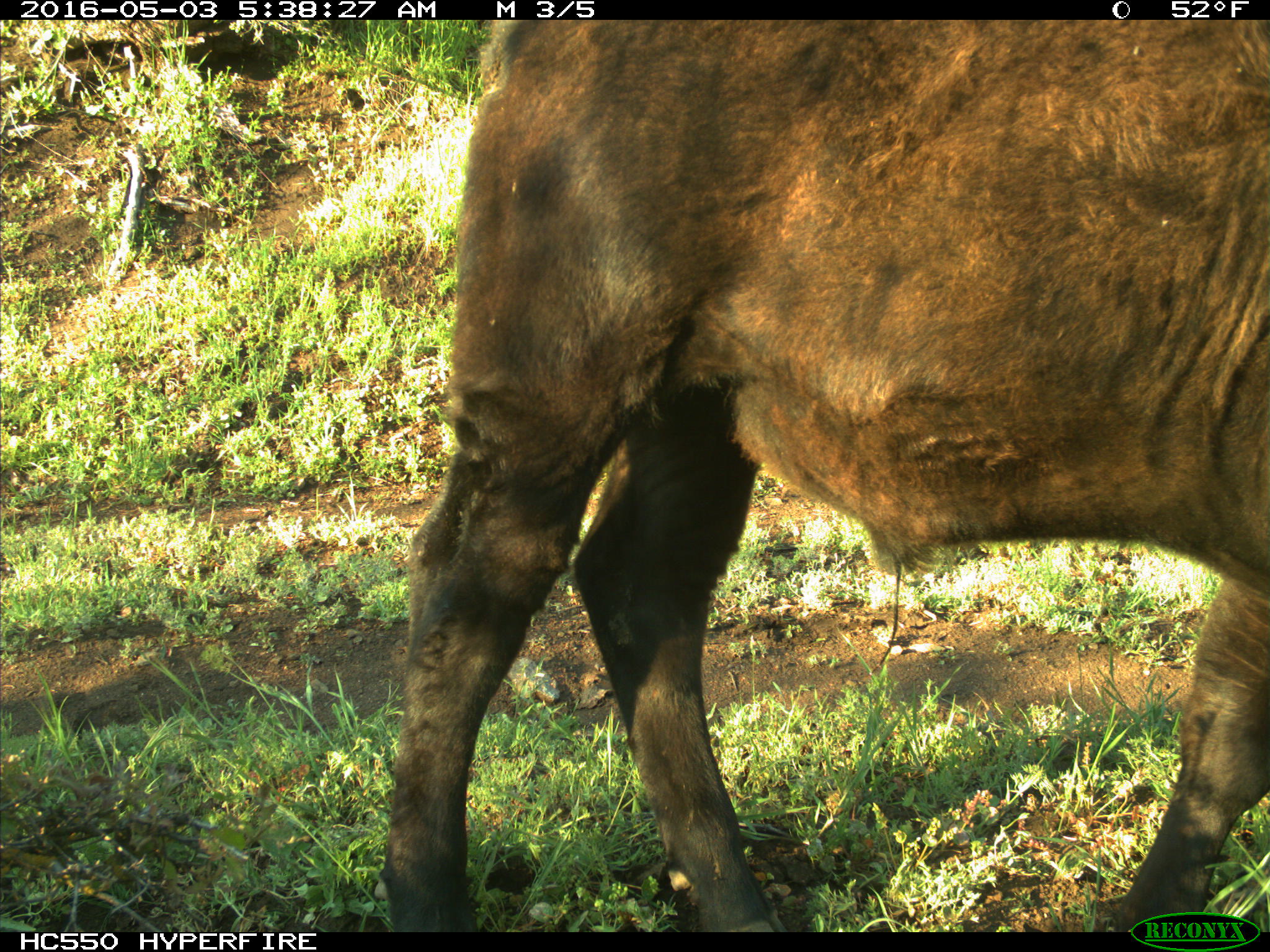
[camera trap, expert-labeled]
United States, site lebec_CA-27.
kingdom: Animalia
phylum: Chordata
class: Mammalia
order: Artiodactyla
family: Bovidae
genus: Bos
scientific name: Bos taurus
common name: domestic cow